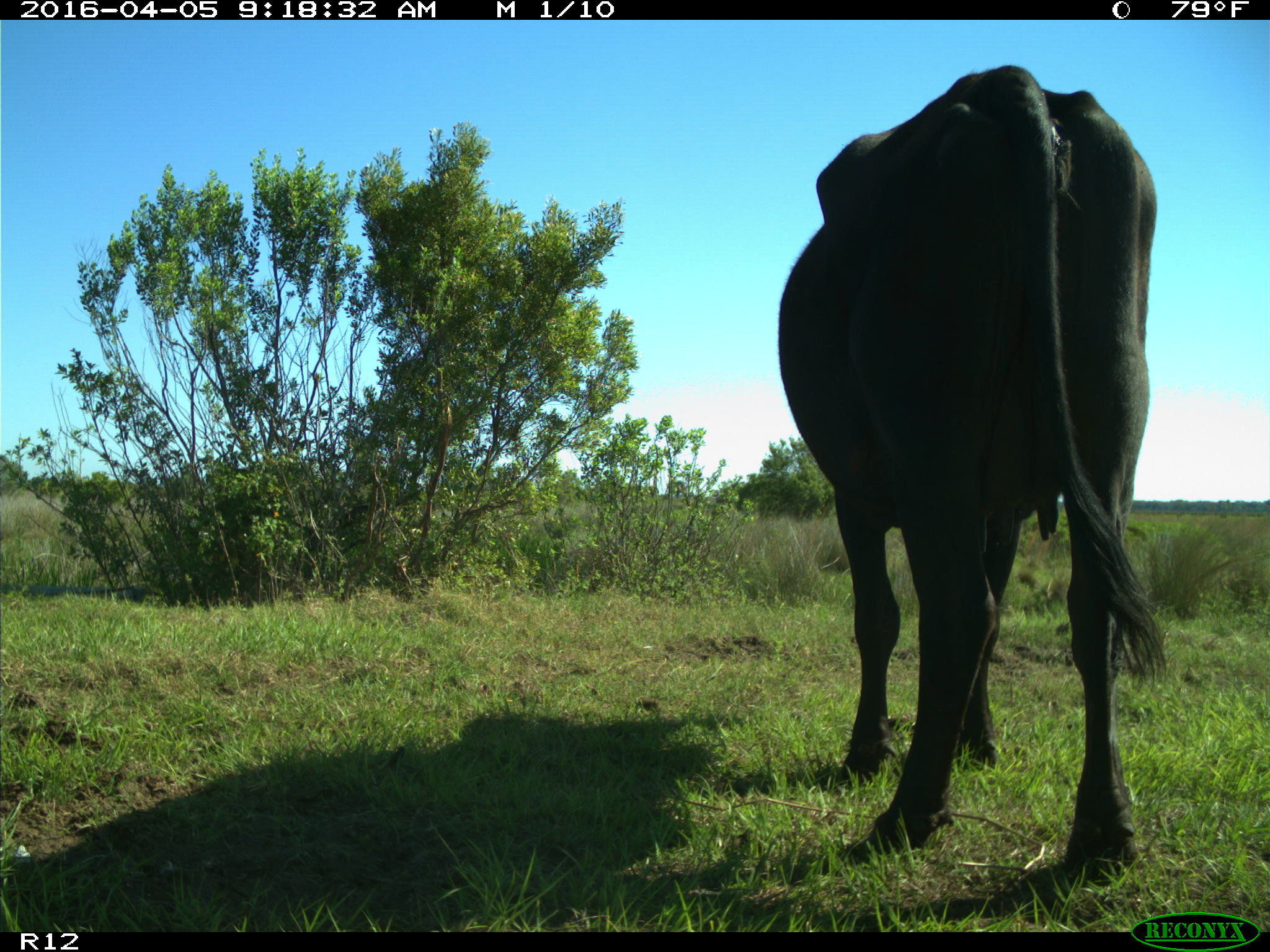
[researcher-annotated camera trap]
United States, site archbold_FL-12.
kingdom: Animalia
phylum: Chordata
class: Mammalia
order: Artiodactyla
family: Bovidae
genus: Bos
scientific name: Bos taurus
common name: domestic cow